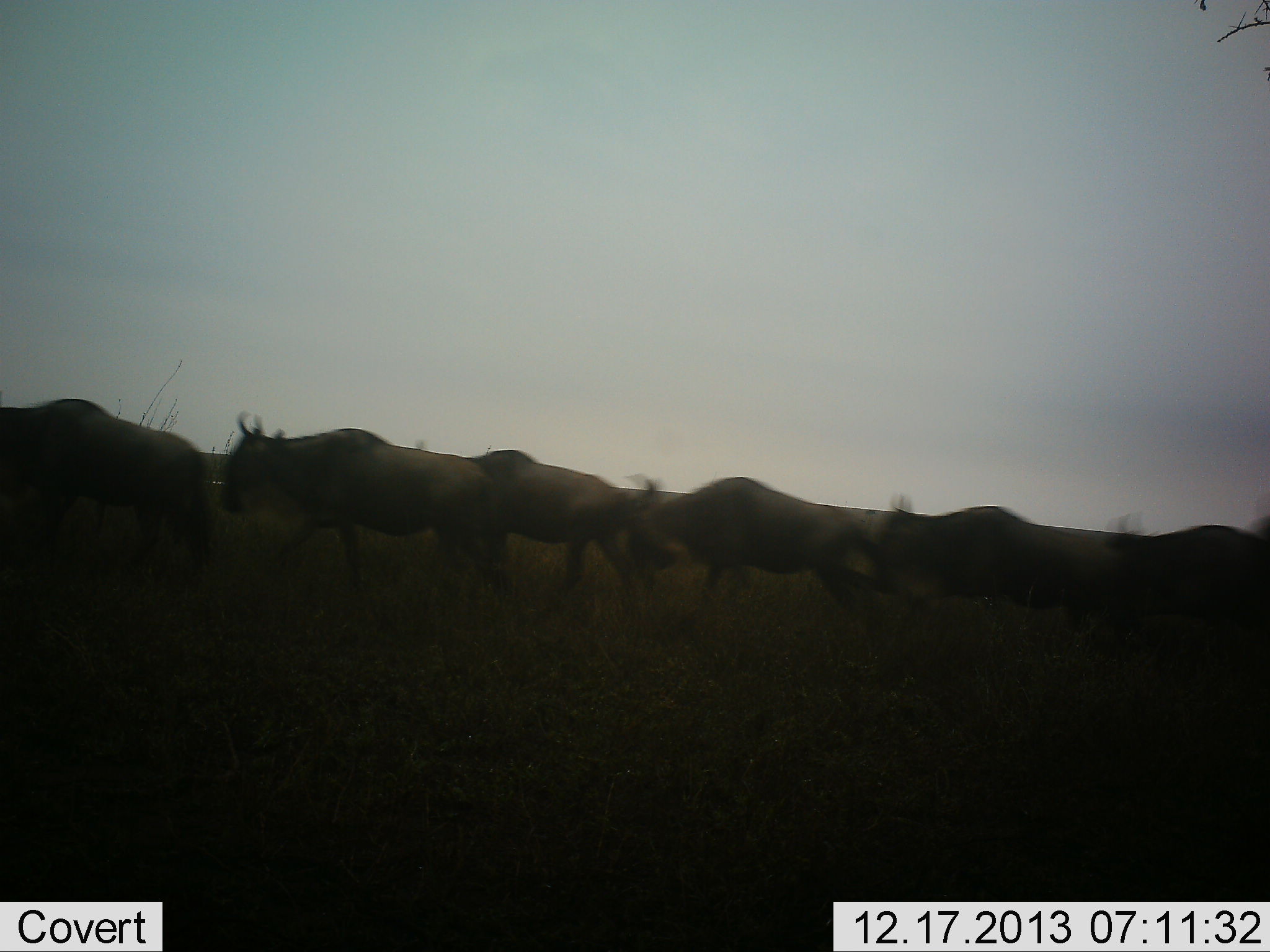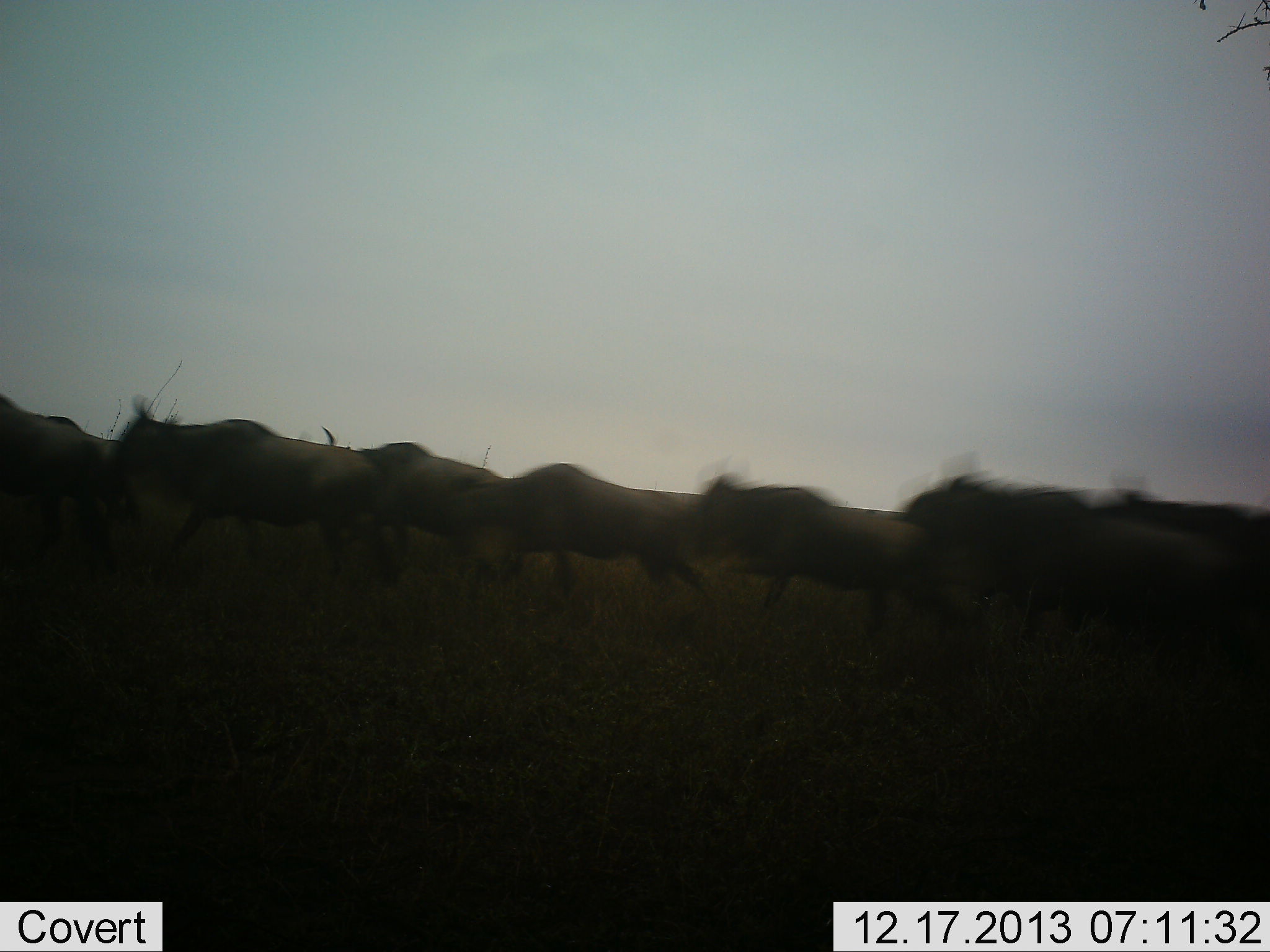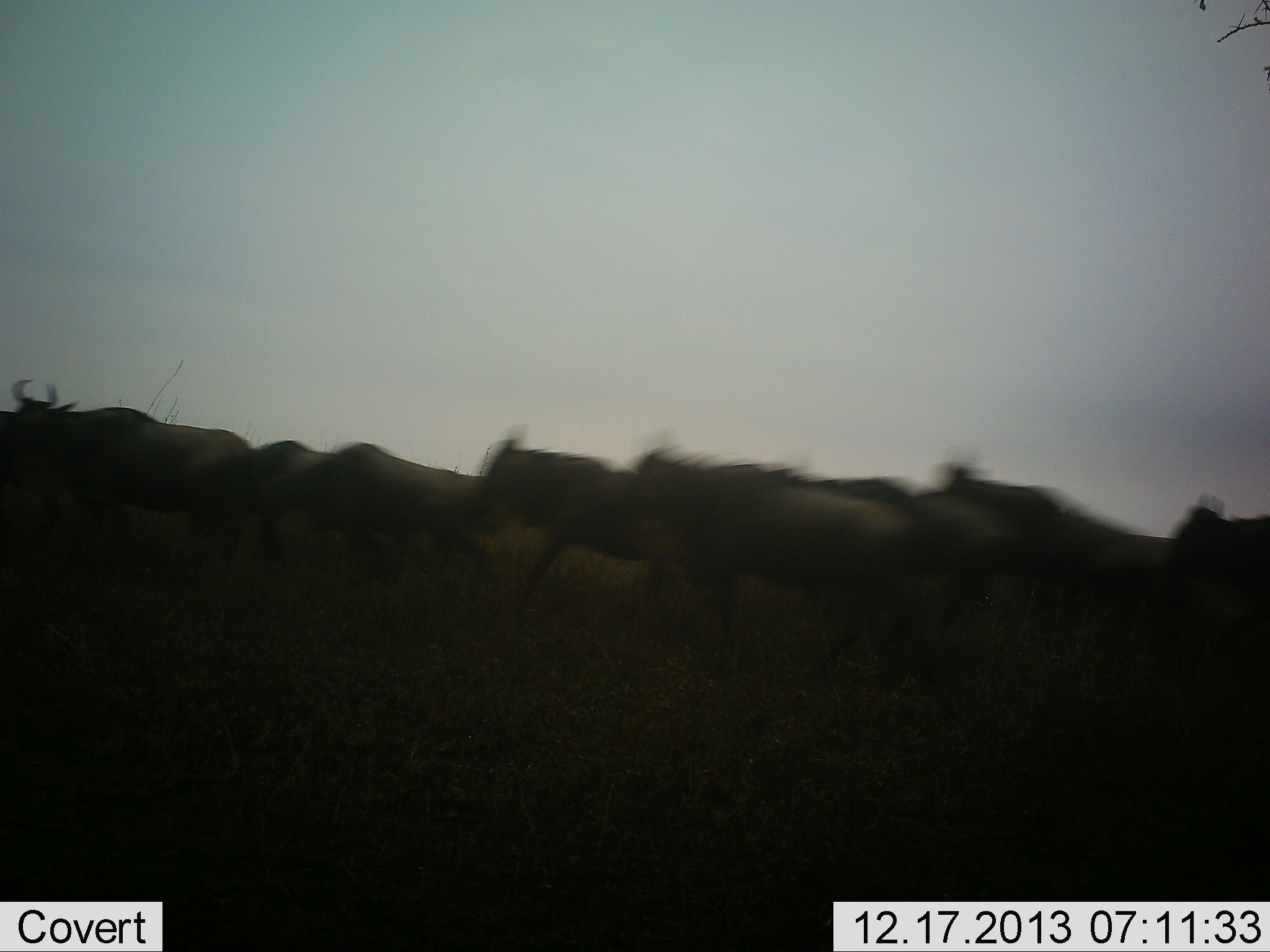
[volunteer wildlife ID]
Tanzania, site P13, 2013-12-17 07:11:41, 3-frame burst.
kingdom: Animalia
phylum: Chordata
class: Mammalia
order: Artiodactyla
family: Bovidae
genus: Connochaetes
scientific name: Connochaetes taurinus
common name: blue wildebeest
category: wildebeest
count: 10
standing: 0%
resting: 0%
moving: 100%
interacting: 0%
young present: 0%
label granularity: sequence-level